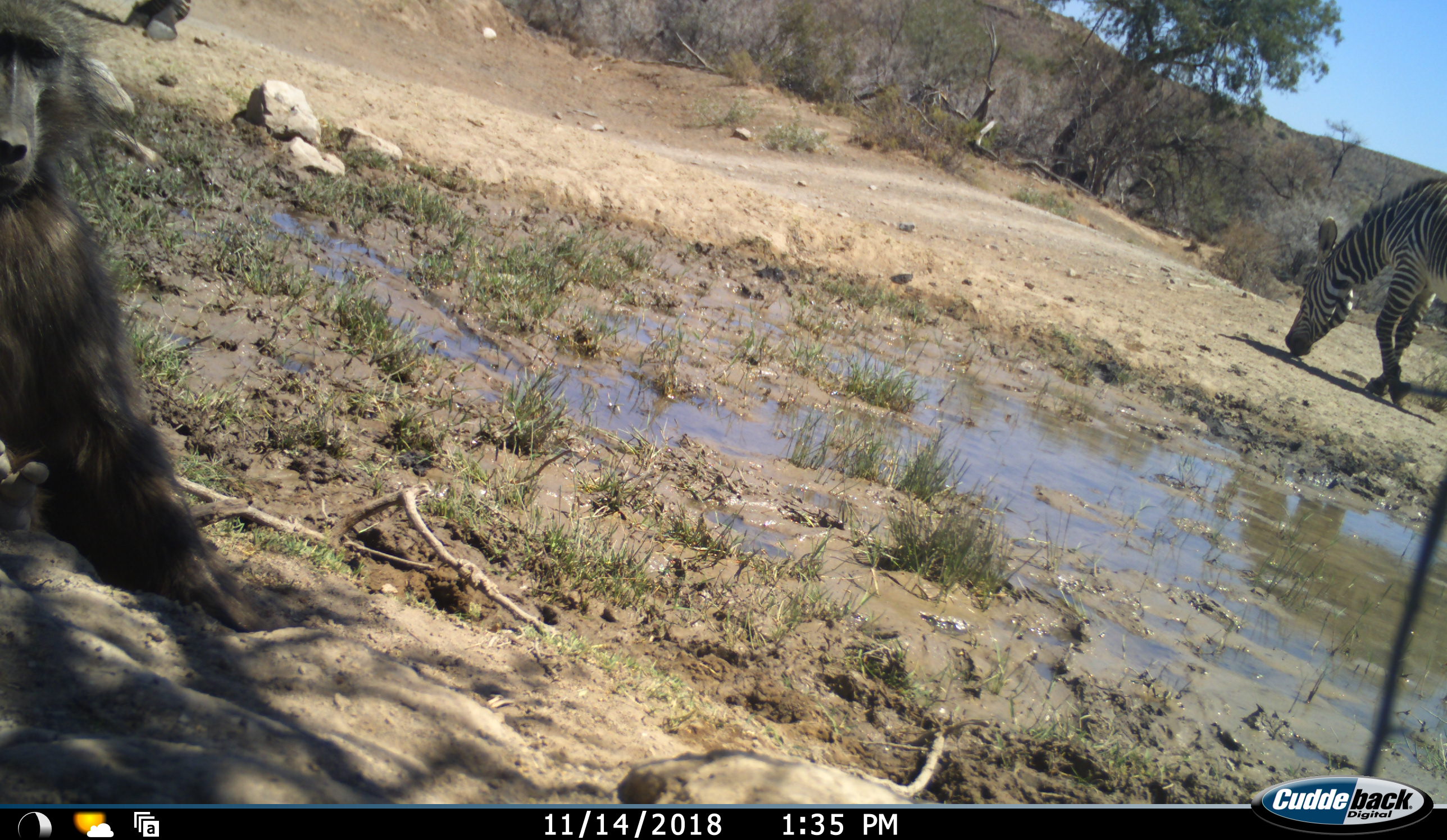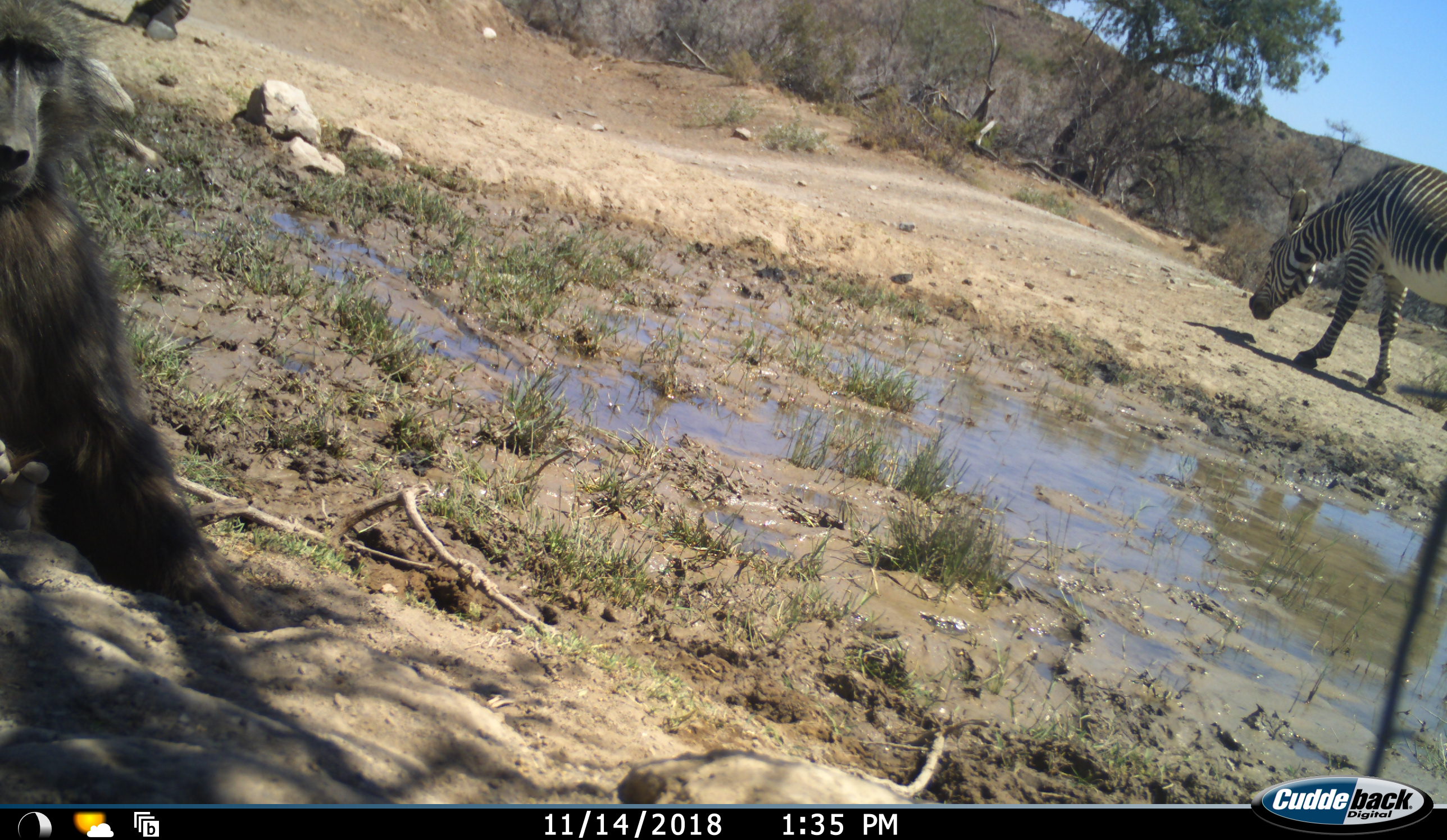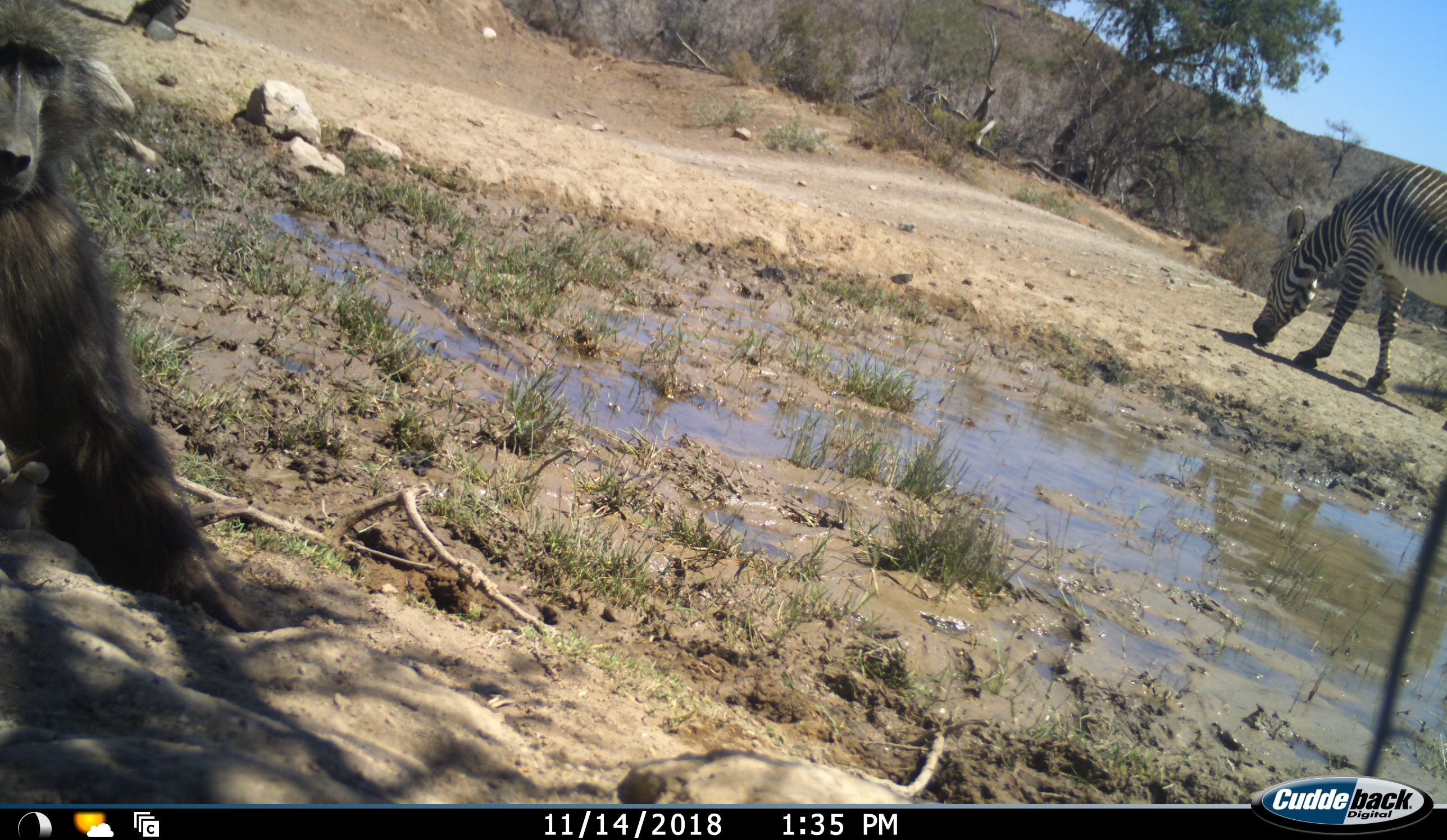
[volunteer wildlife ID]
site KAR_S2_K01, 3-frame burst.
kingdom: Animalia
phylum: Chordata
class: Mammalia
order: Primates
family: Cercopithecidae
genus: Papio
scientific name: Papio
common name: baboon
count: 1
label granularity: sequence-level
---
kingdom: Animalia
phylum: Chordata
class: Mammalia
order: Perissodactyla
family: Equidae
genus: Equus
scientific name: Equus zebra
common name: mountain zebra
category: zebramountain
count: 1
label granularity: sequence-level